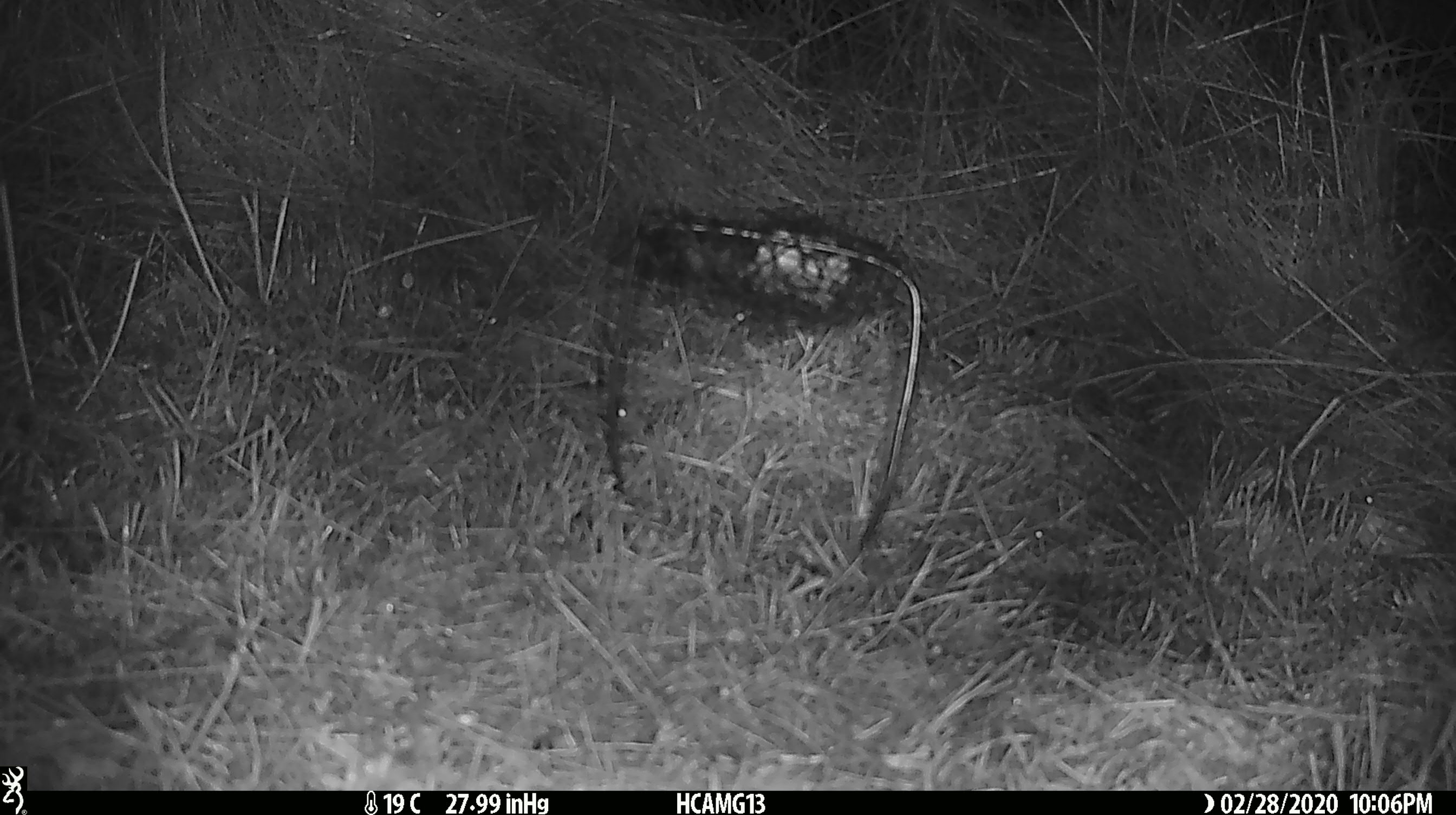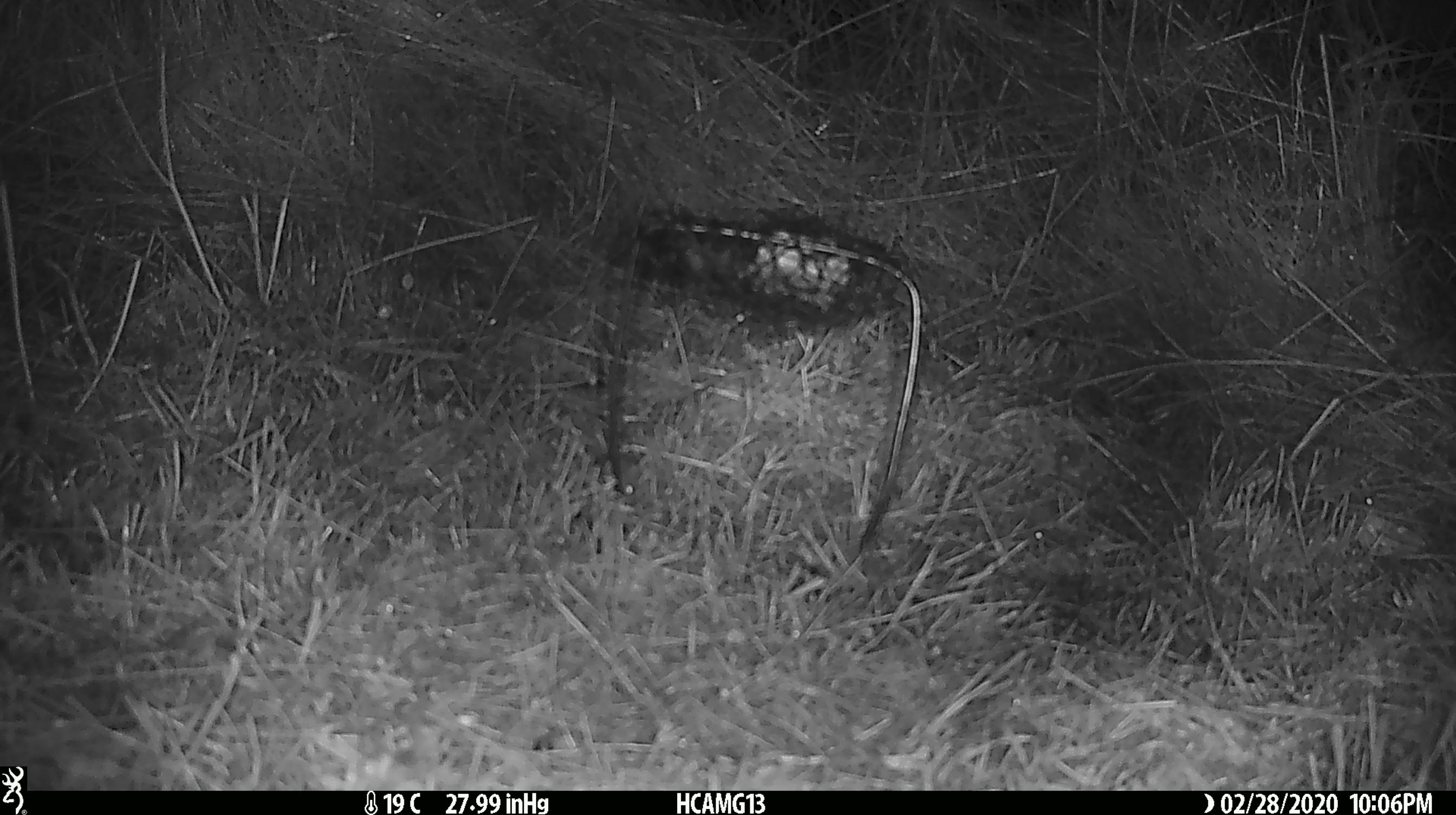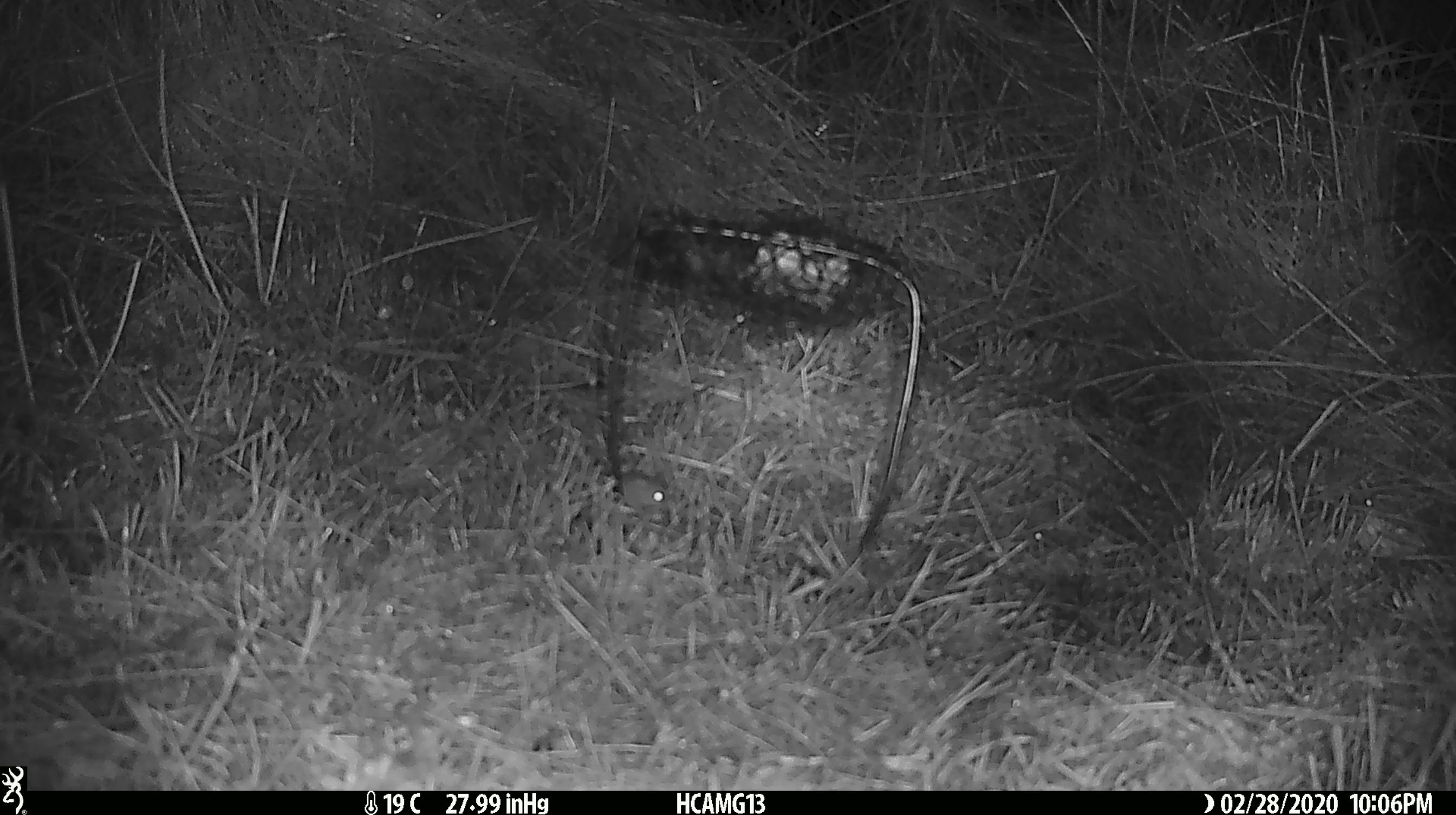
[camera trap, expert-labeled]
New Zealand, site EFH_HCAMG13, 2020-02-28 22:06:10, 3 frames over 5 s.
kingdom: Animalia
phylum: Chordata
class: Mammalia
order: Rodentia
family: Muridae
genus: Mus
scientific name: Mus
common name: mouse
Mouse (Mus).